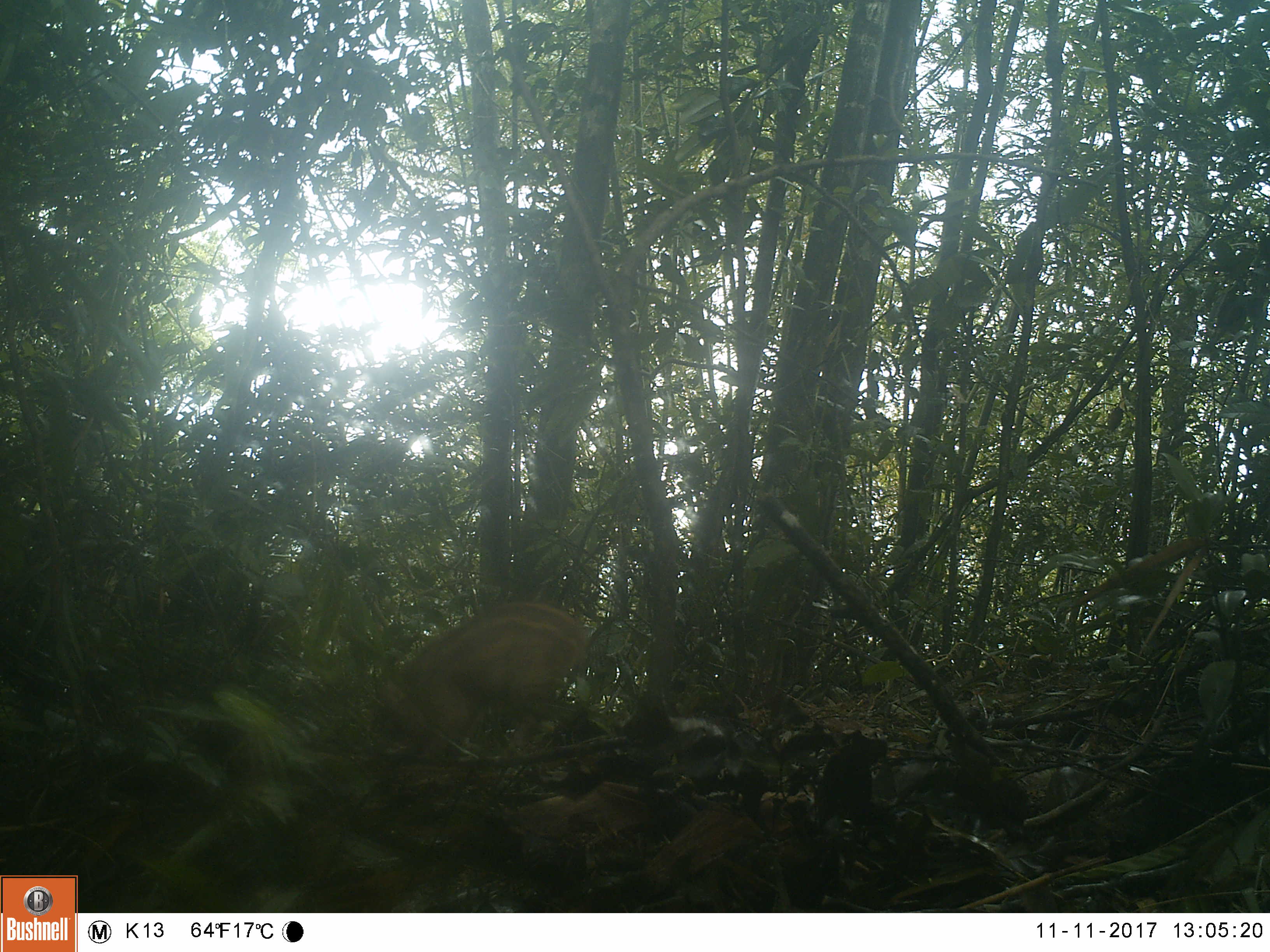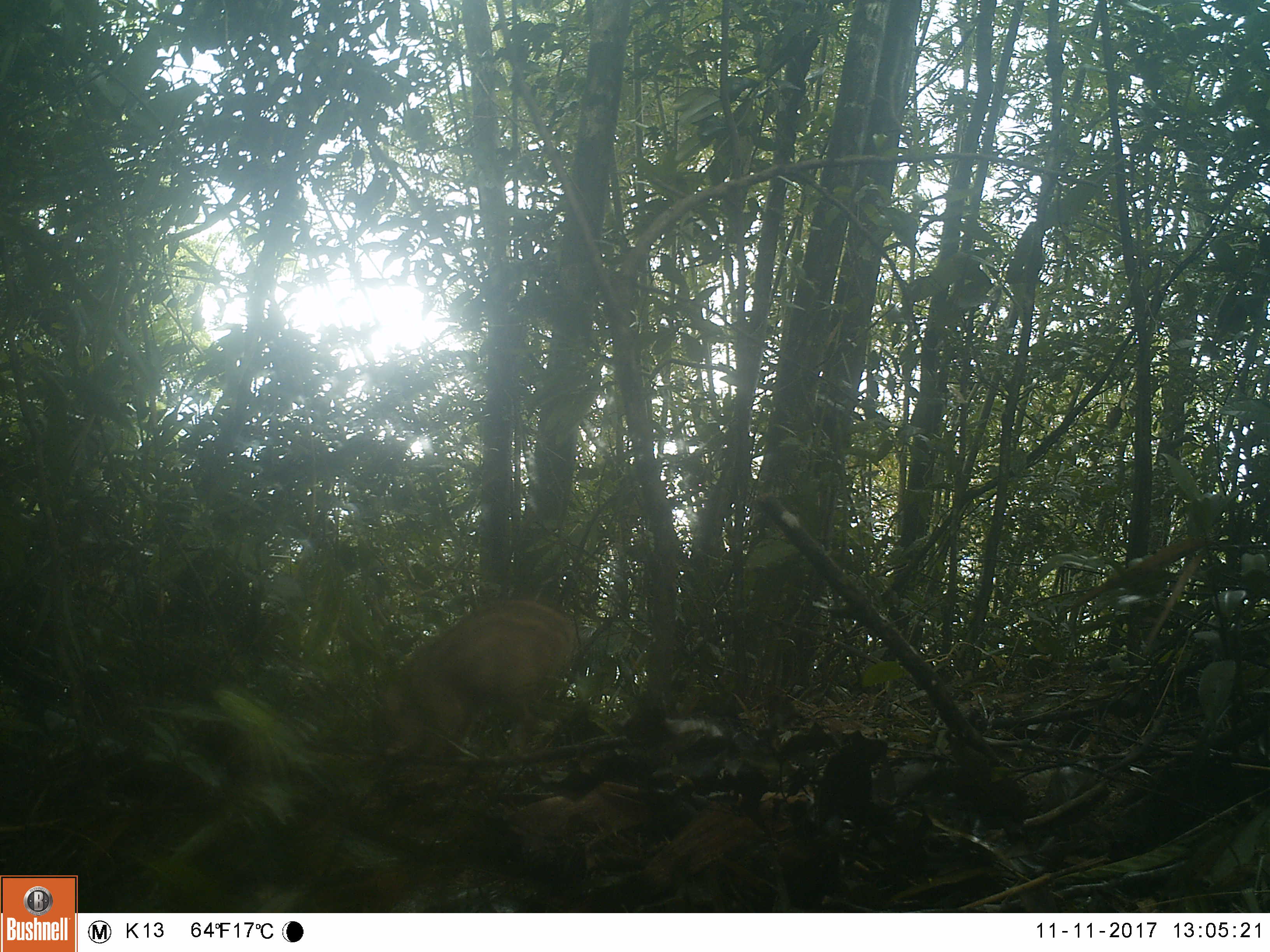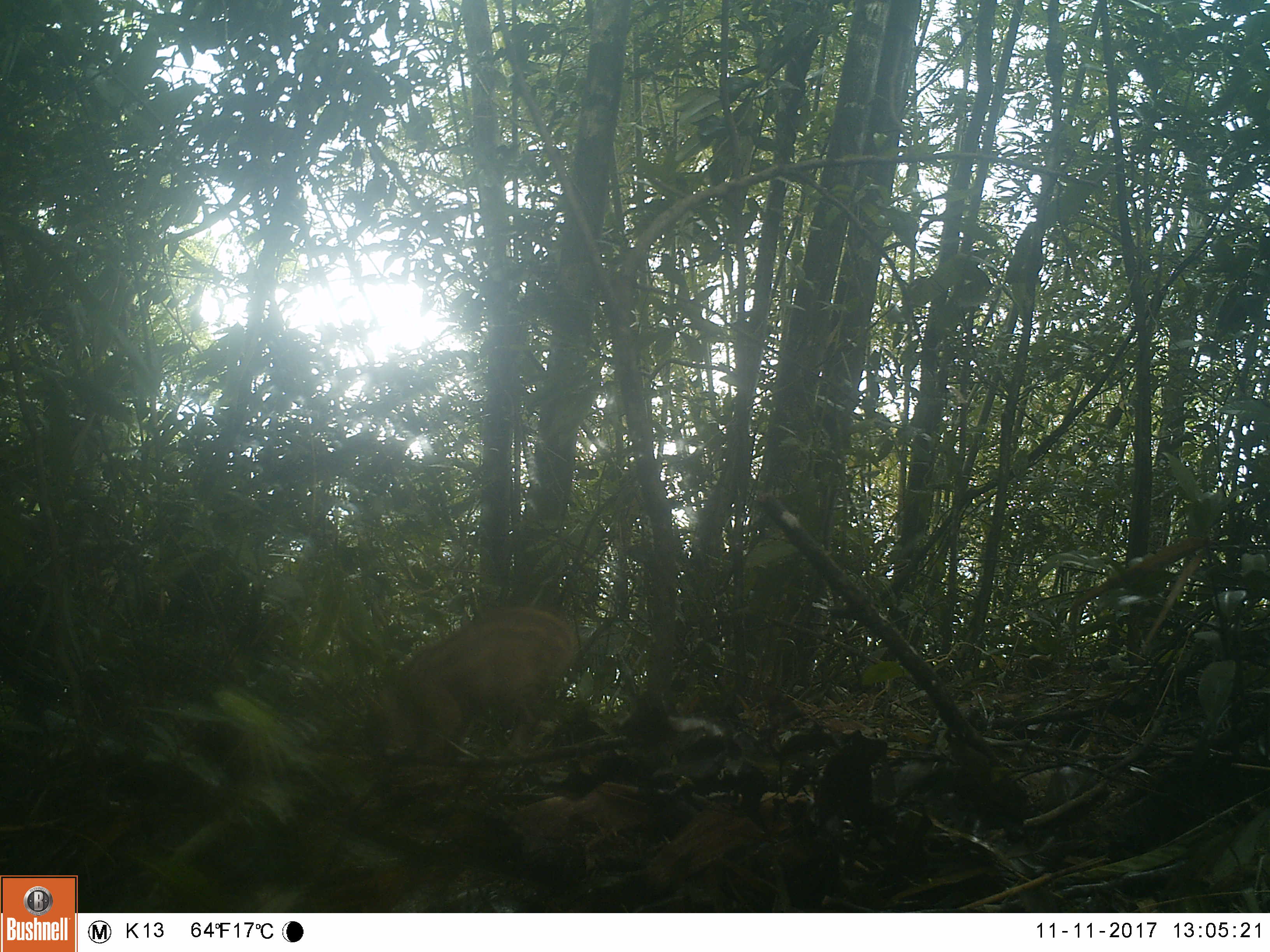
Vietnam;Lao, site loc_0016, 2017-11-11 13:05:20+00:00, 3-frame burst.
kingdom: Animalia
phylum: Chordata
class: Mammalia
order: Artiodactyla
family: Suidae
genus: Sus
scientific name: Sus scrofa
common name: eurasian wild pig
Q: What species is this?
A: Eurasian wild pig (Sus scrofa).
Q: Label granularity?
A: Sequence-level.